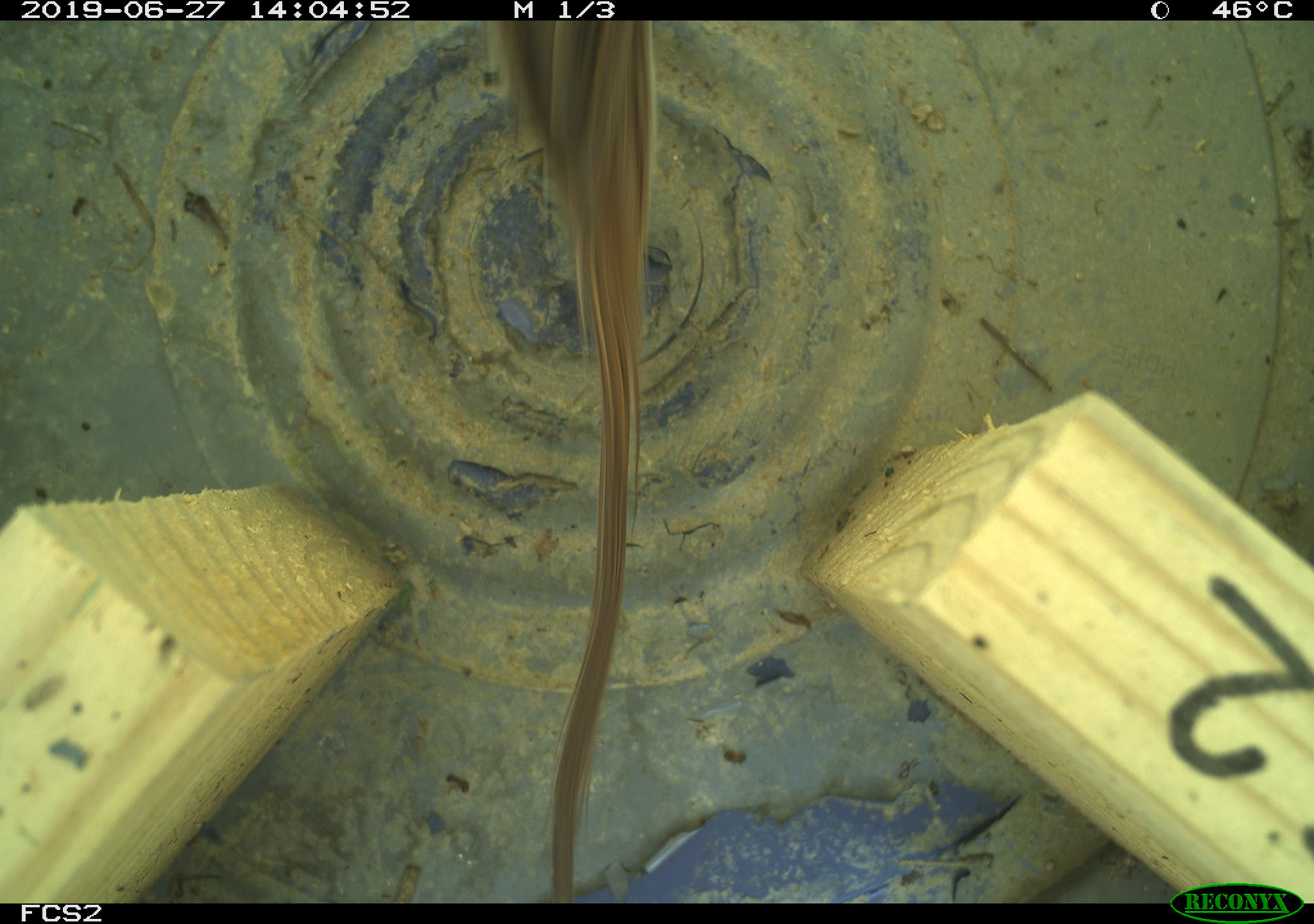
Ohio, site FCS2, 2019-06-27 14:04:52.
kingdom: Animalia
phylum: Chordata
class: Aves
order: Passeriformes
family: Passerellidae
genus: Melospiza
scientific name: Melospiza melodia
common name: song sparrow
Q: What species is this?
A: Song sparrow (Melospiza melodia).